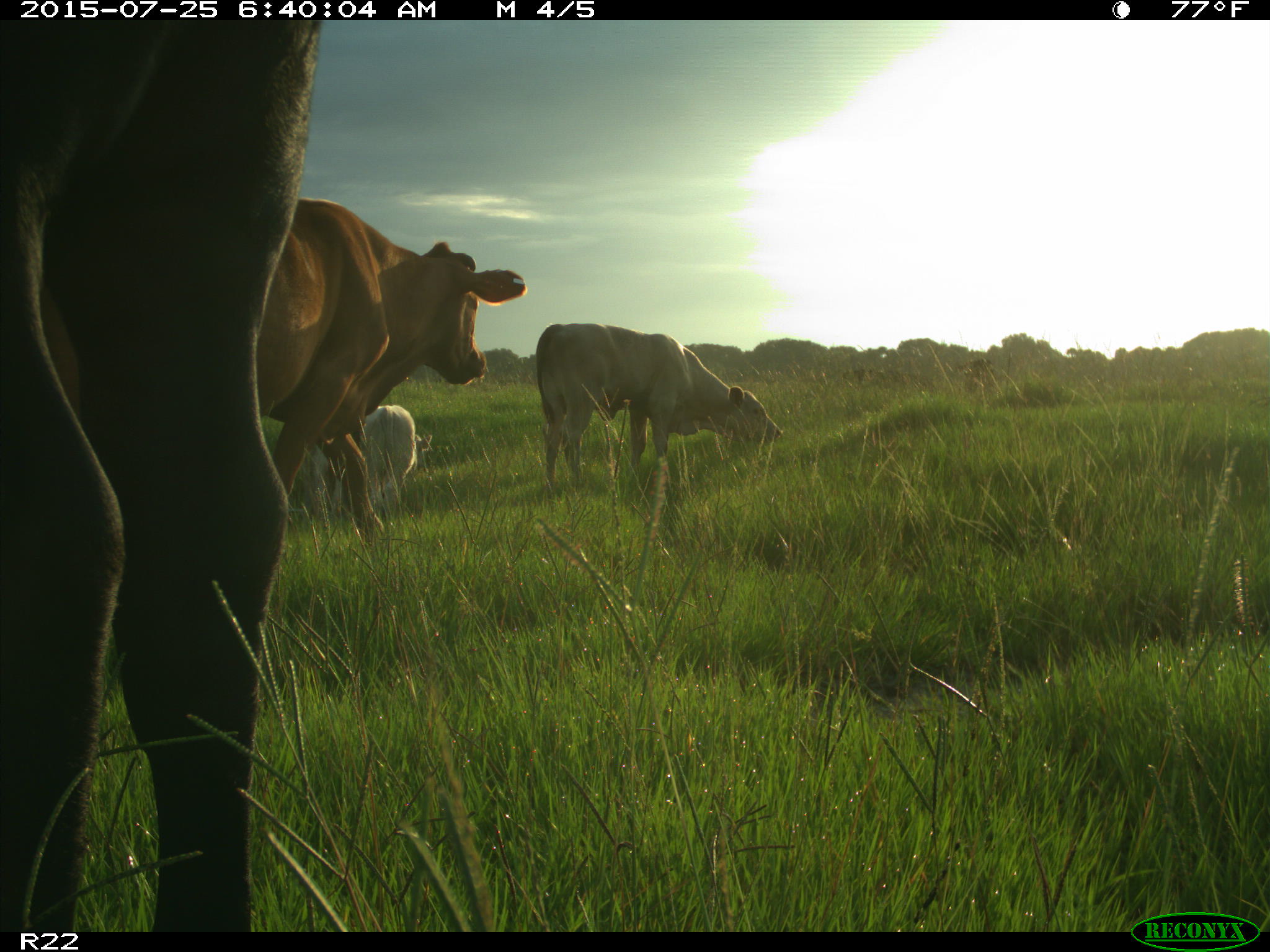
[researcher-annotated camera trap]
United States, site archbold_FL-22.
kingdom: Animalia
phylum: Chordata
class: Mammalia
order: Artiodactyla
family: Bovidae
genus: Bos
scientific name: Bos taurus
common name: domestic cow